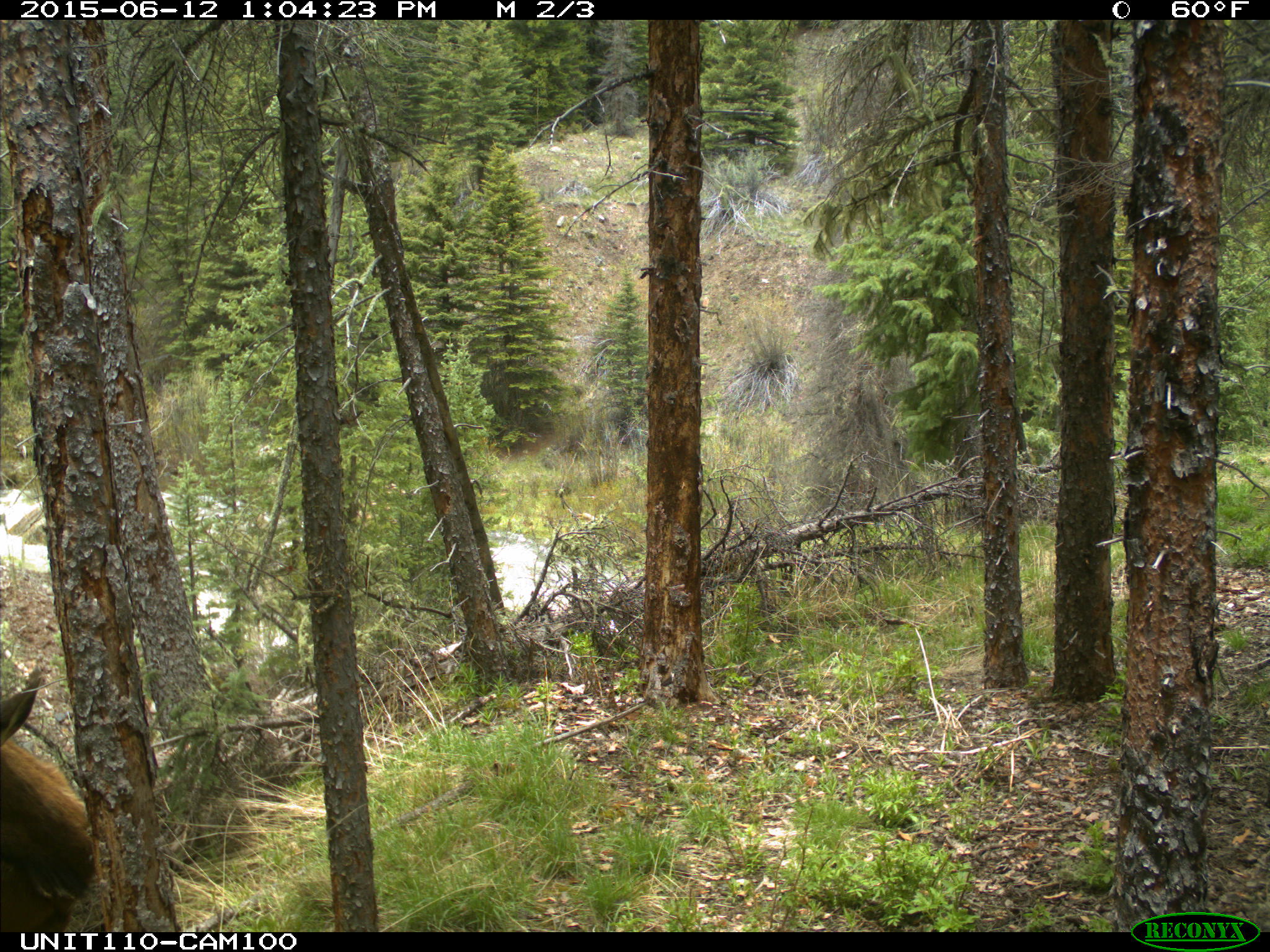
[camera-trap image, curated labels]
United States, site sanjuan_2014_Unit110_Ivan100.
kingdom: Animalia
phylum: Chordata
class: Mammalia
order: Artiodactyla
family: Cervidae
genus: Cervus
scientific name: Cervus elaphus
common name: red deer